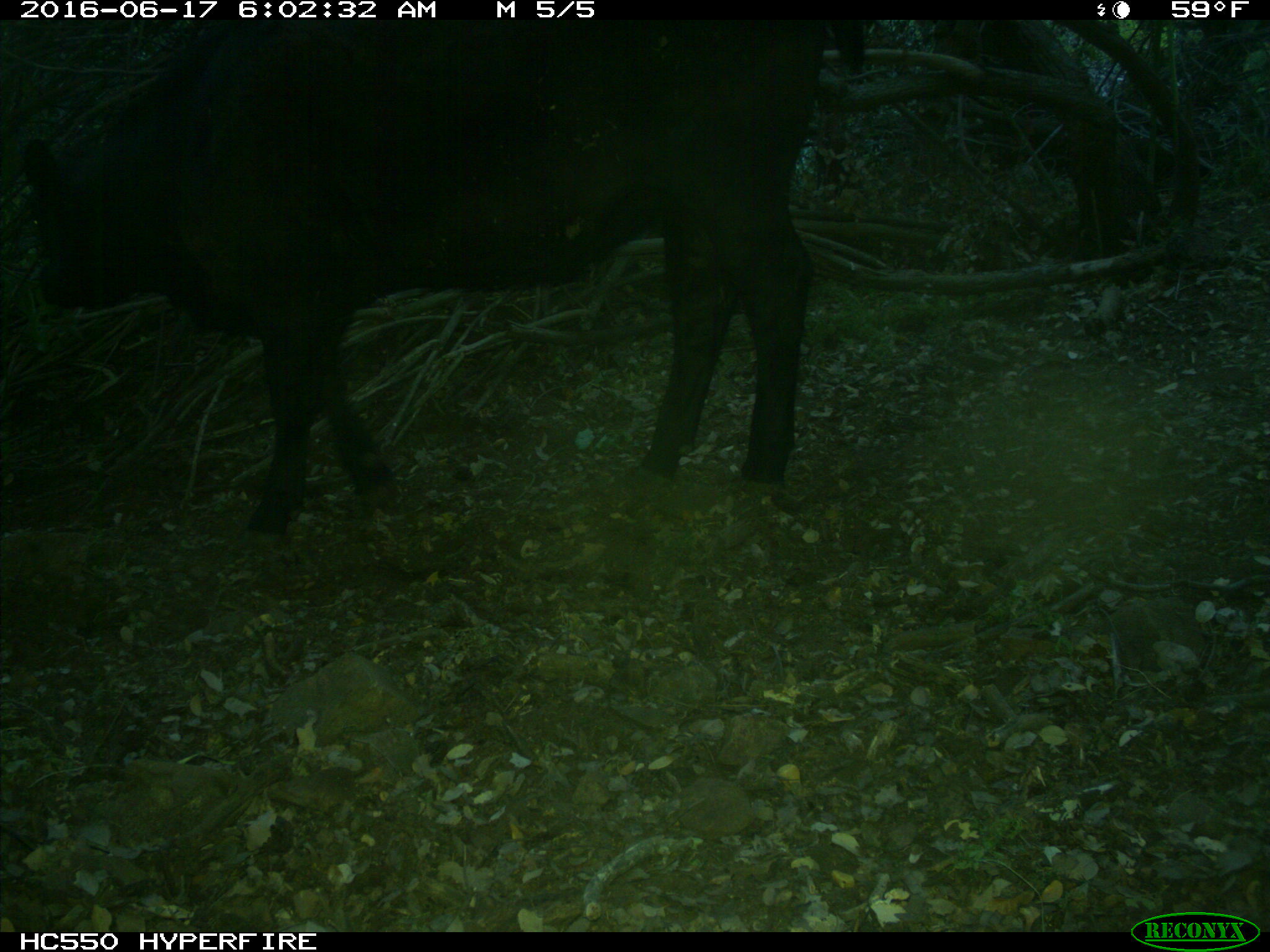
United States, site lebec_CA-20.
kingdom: Animalia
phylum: Chordata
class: Mammalia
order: Artiodactyla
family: Bovidae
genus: Bos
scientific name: Bos taurus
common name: domestic cow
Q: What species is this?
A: Bos taurus (domestic cow).